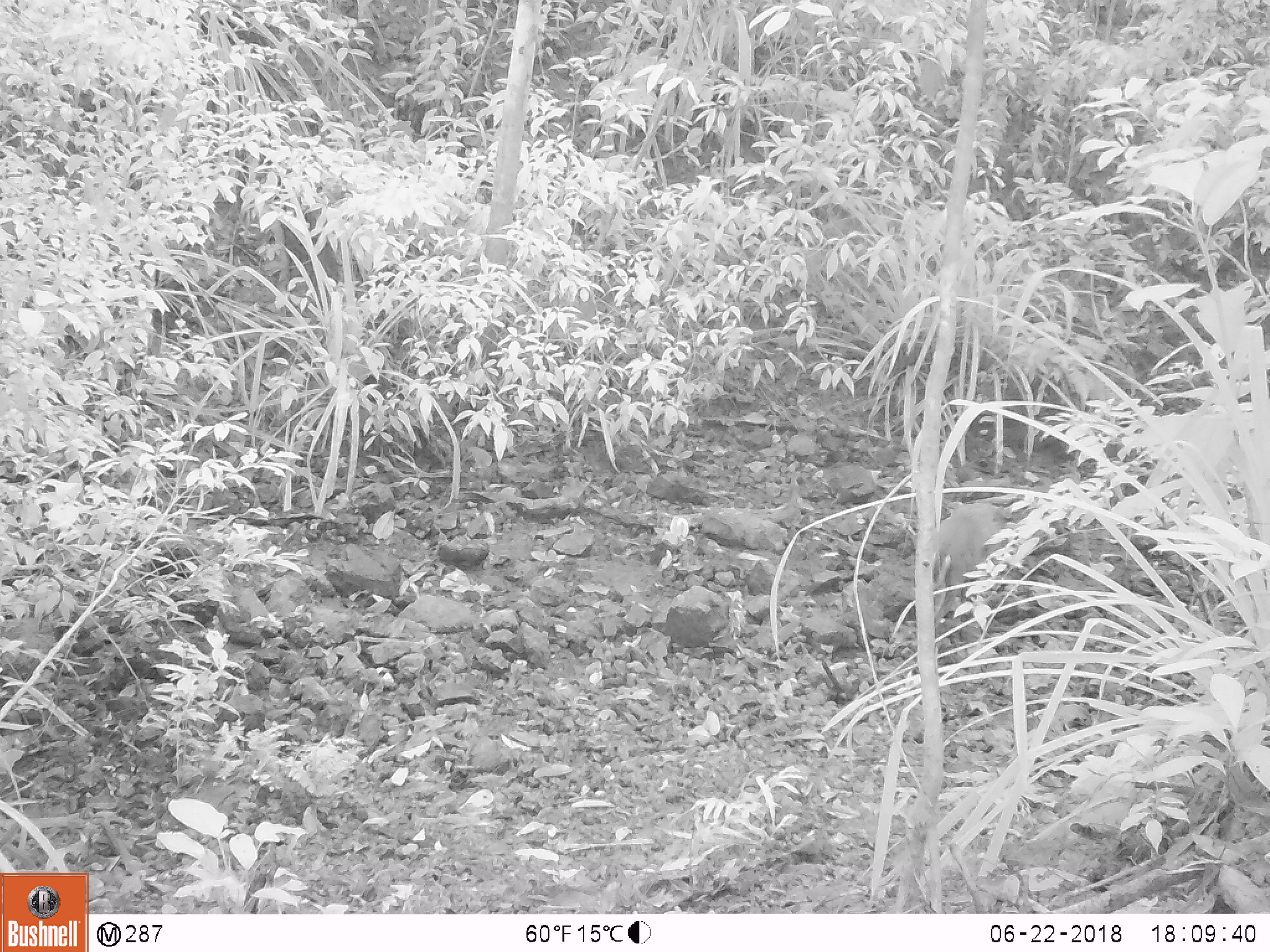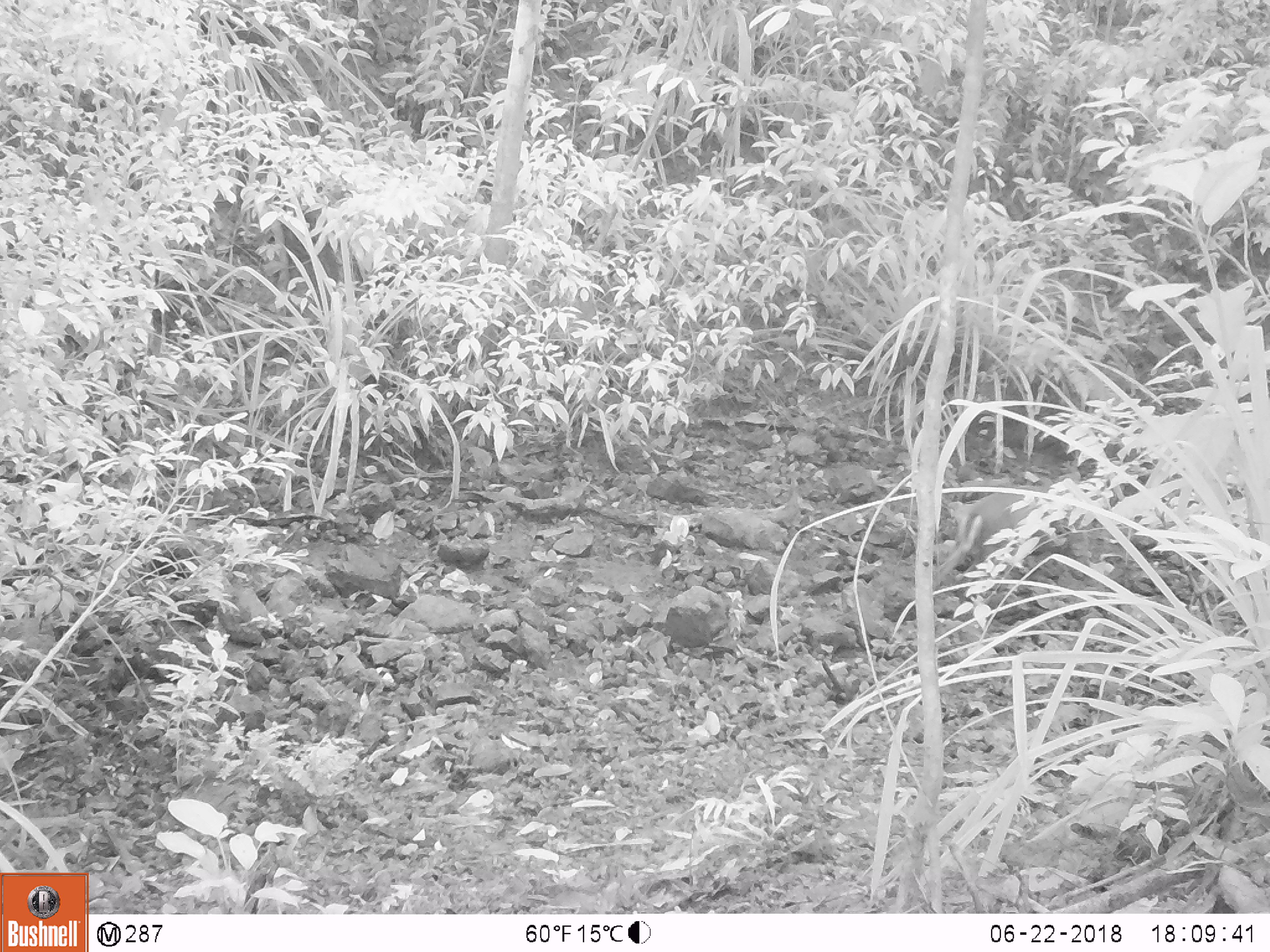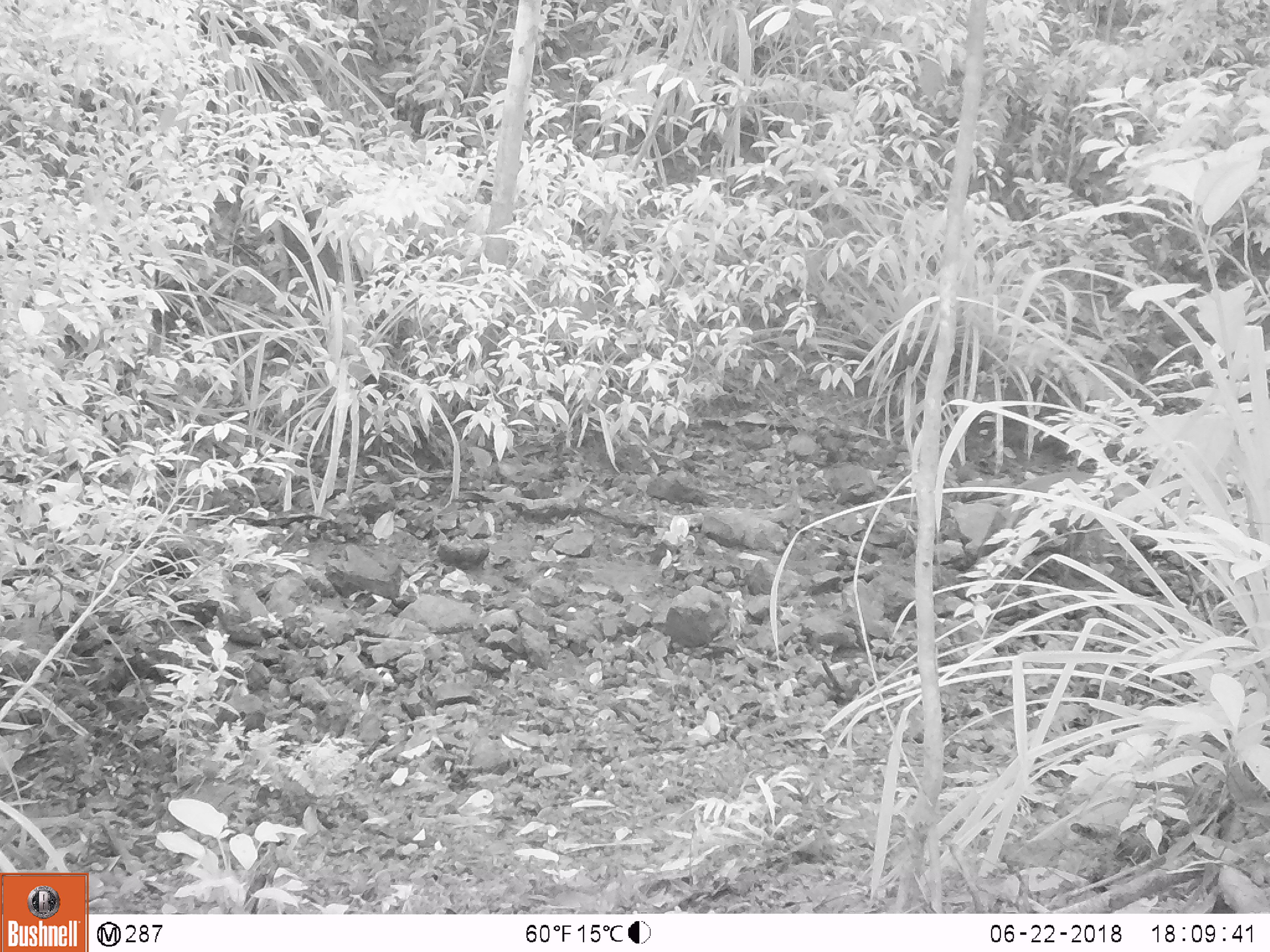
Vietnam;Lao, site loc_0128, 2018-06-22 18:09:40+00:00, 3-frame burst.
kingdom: Animalia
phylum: Chordata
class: Mammalia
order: Artiodactyla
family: Cervidae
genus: Muntiacus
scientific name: Muntiacus rooseveltorum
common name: roosevelt's muntjac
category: roosevelts muntjac group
Roosevelts muntjac group (roosevelt's muntjac) (Muntiacus rooseveltorum). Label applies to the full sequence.